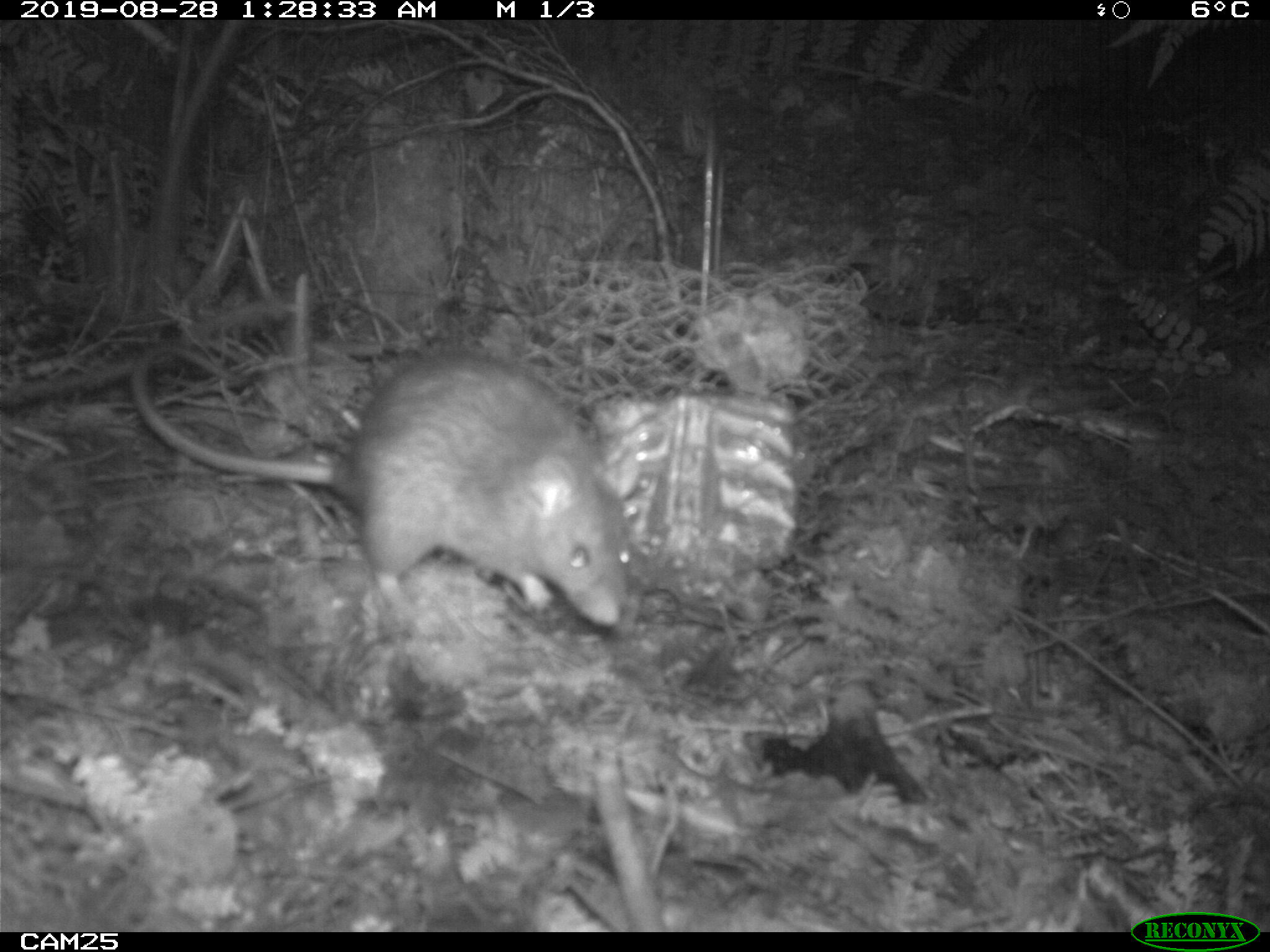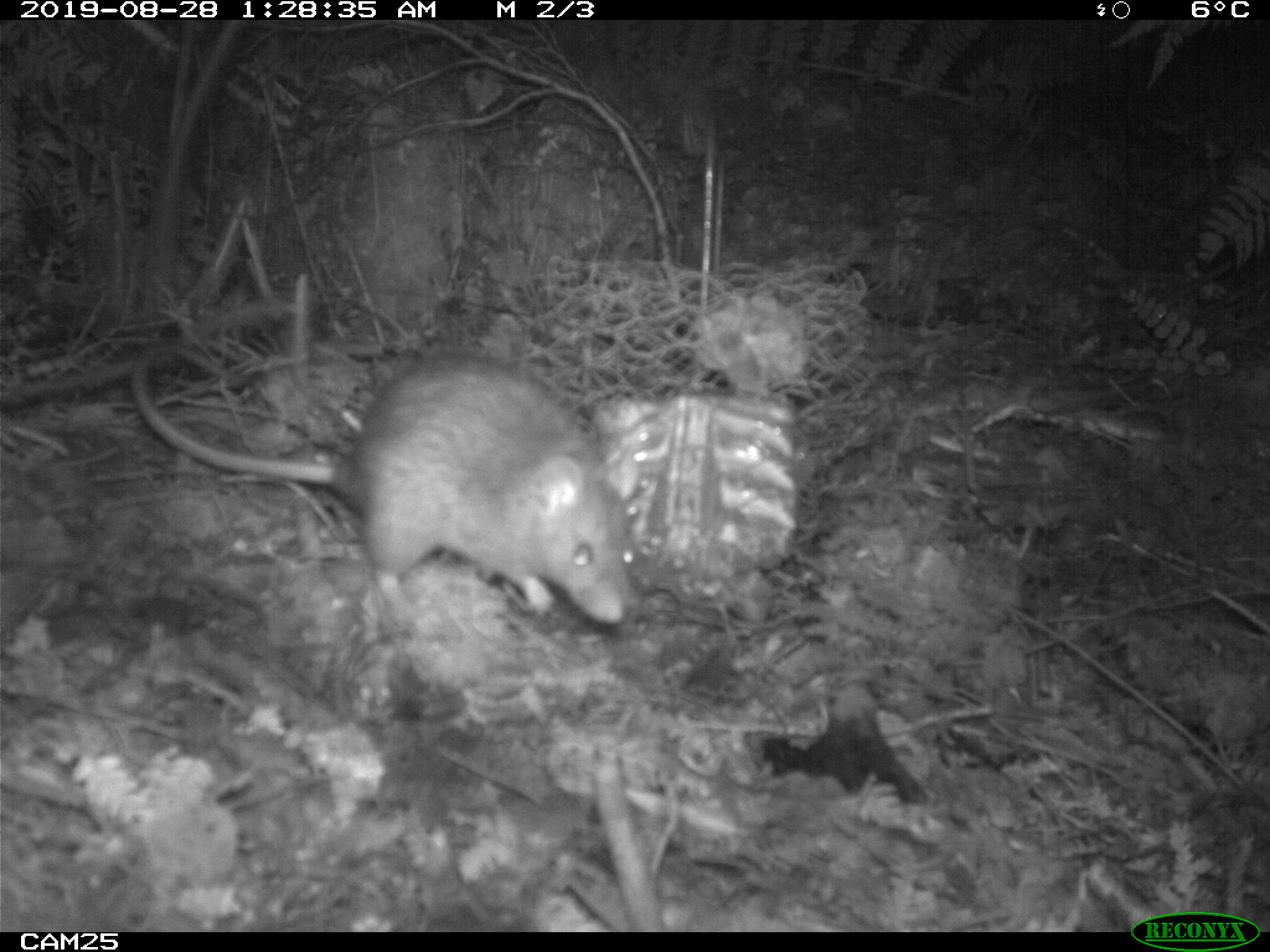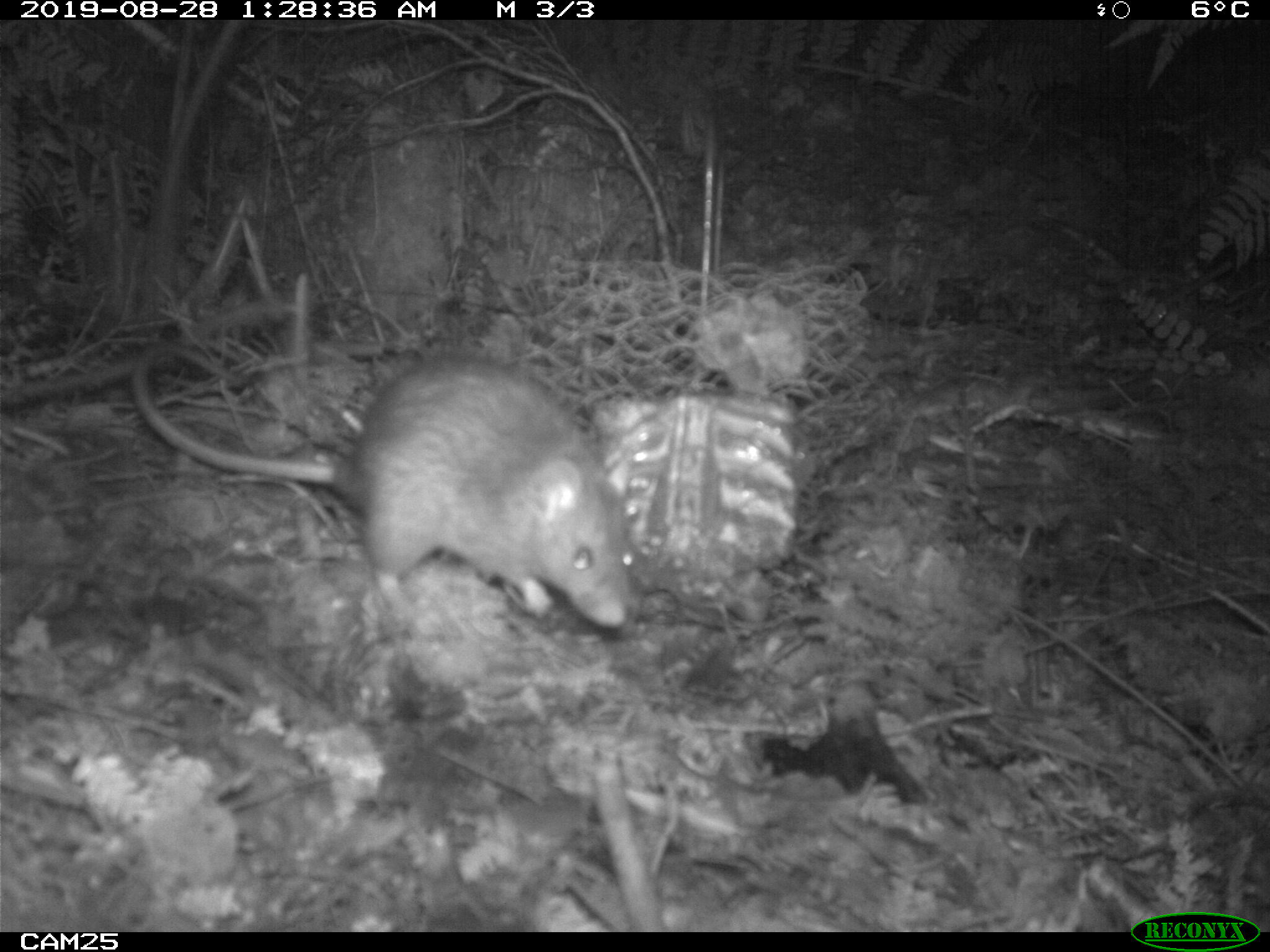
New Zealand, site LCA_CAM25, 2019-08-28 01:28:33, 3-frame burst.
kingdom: Animalia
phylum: Chordata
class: Mammalia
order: Rodentia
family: Muridae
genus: Rattus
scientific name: Rattus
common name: rat